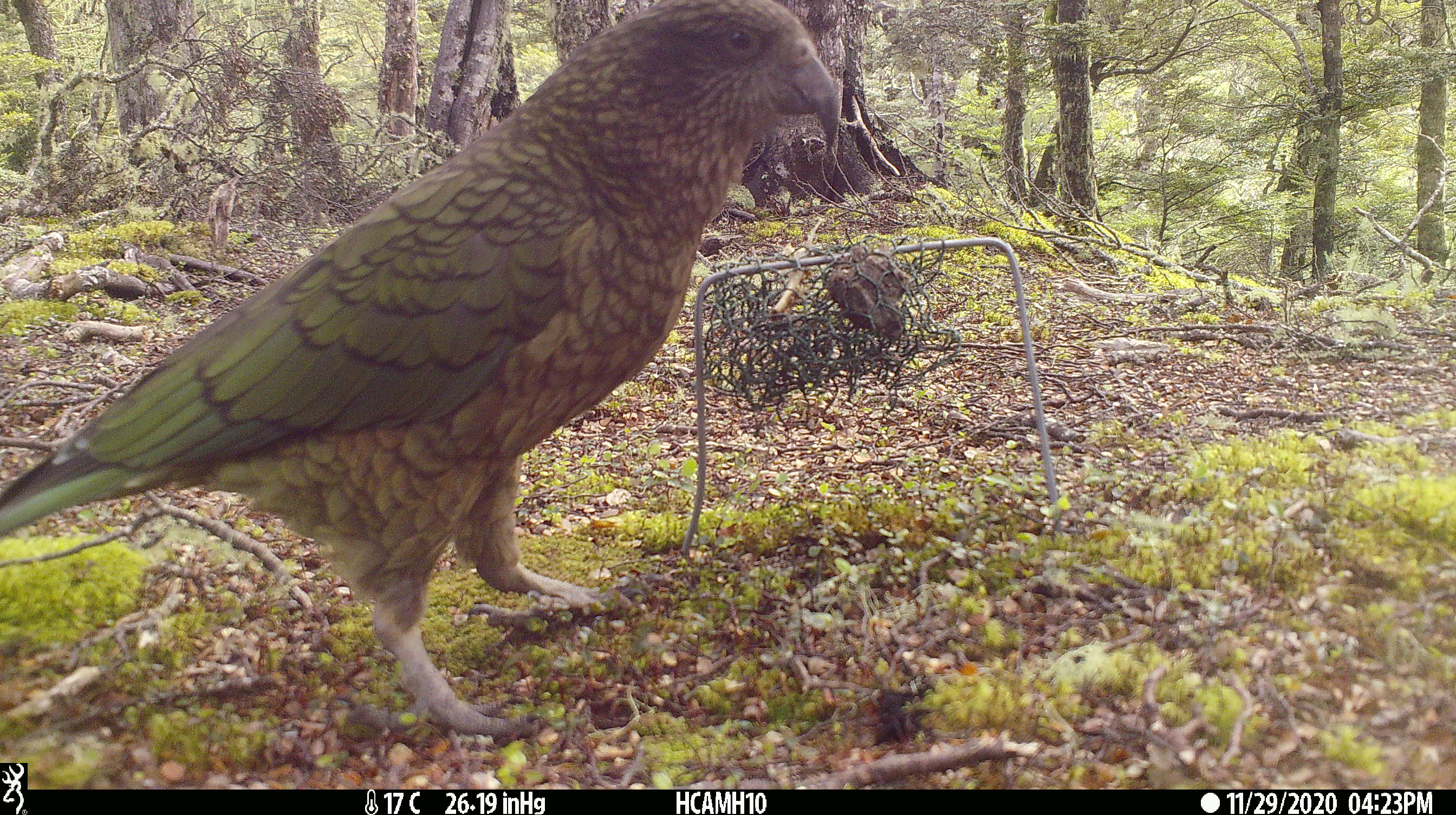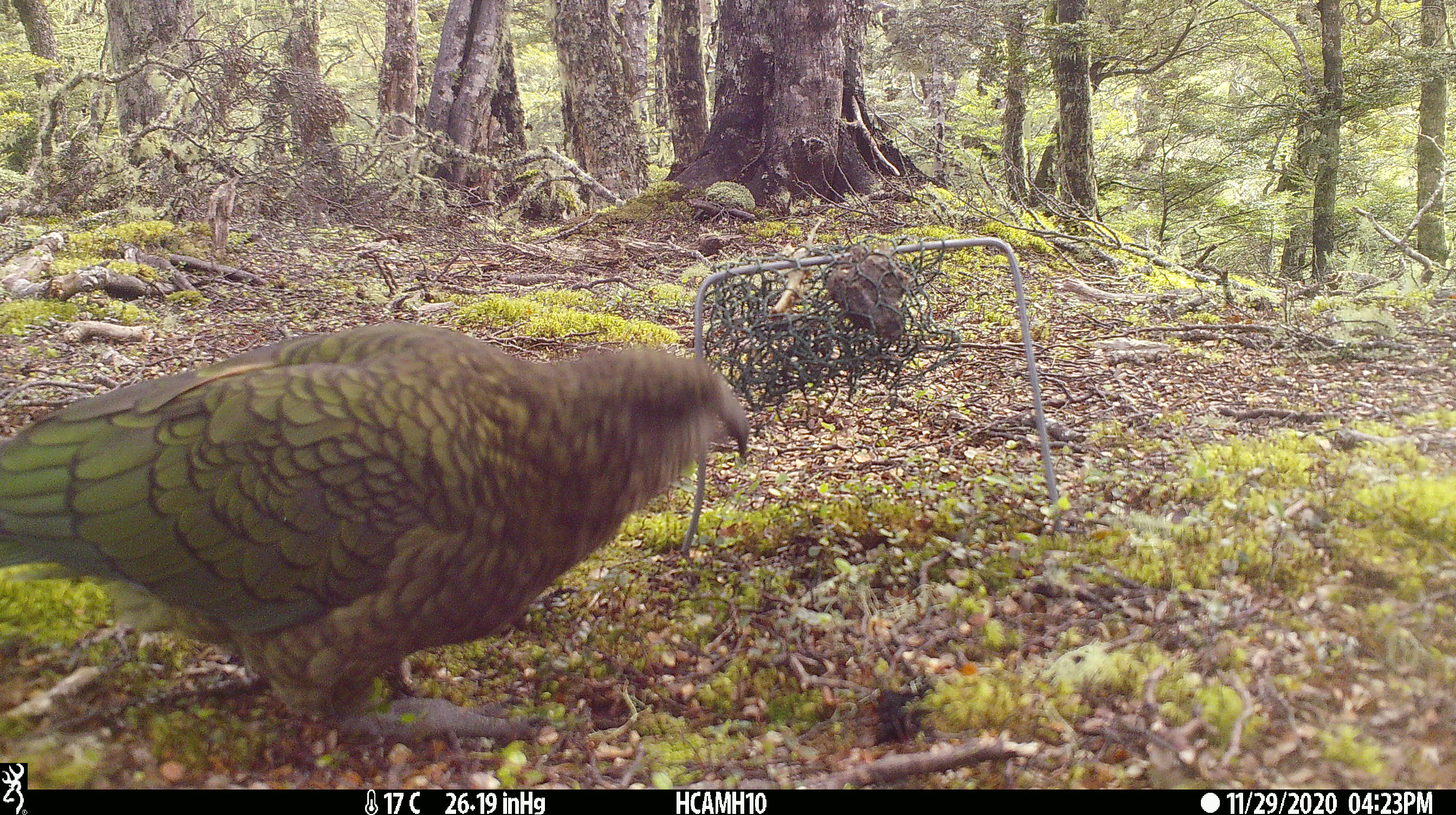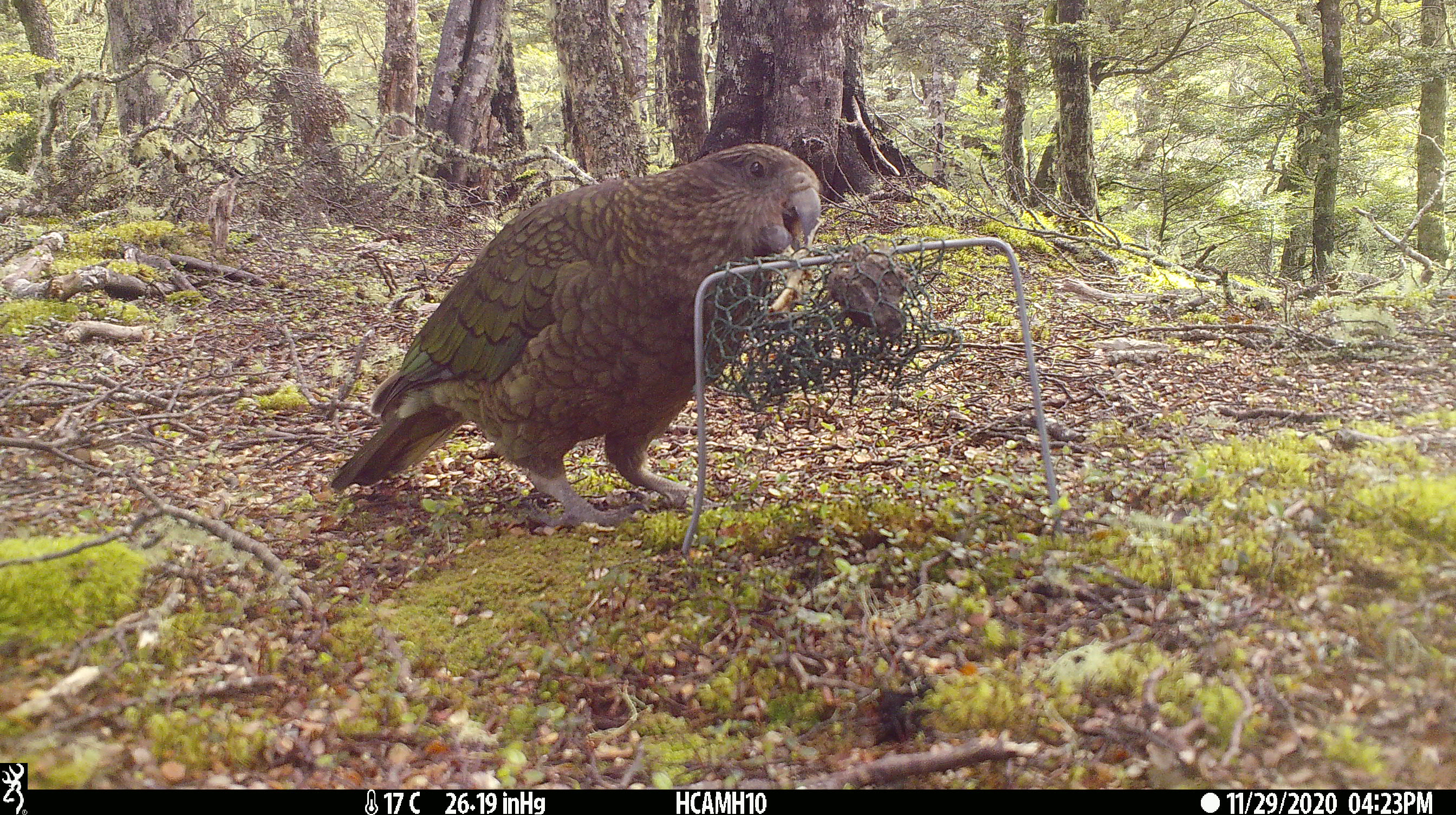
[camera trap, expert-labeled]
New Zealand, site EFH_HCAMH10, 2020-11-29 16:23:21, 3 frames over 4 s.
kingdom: Animalia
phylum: Chordata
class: Aves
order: Psittaciformes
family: Strigopidae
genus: Nestor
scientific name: Nestor notabilis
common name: kea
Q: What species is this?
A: Kea (Nestor notabilis).